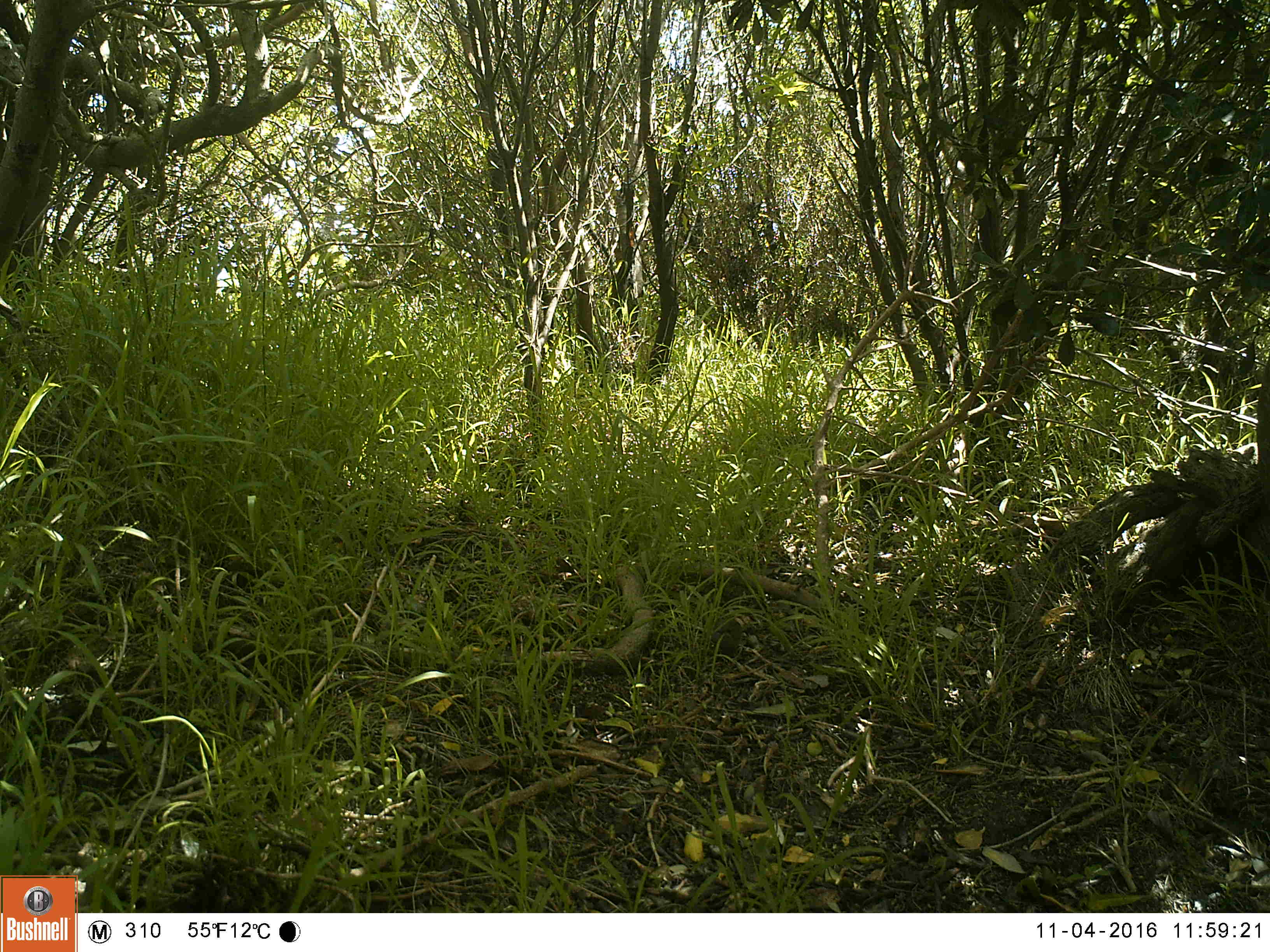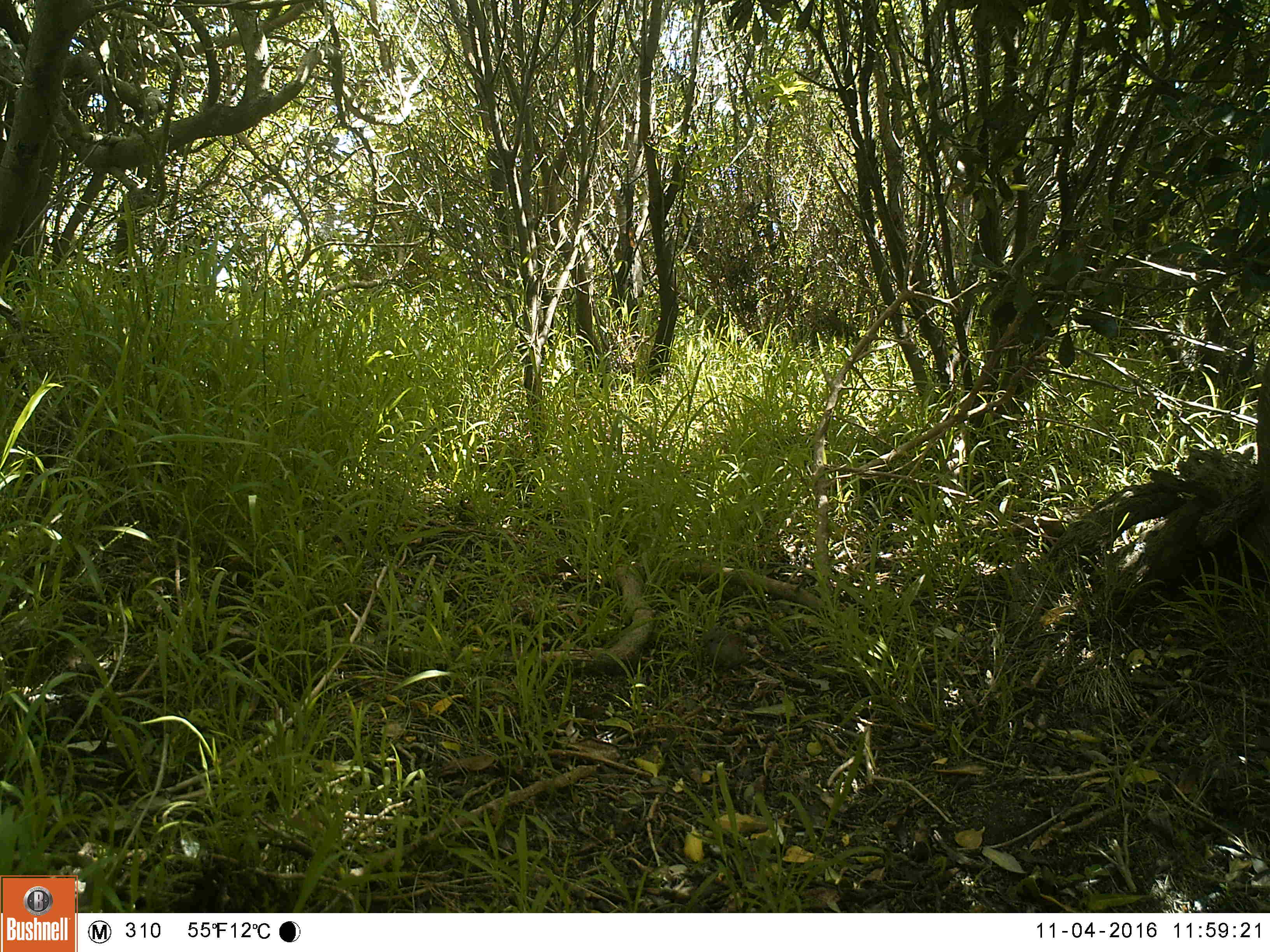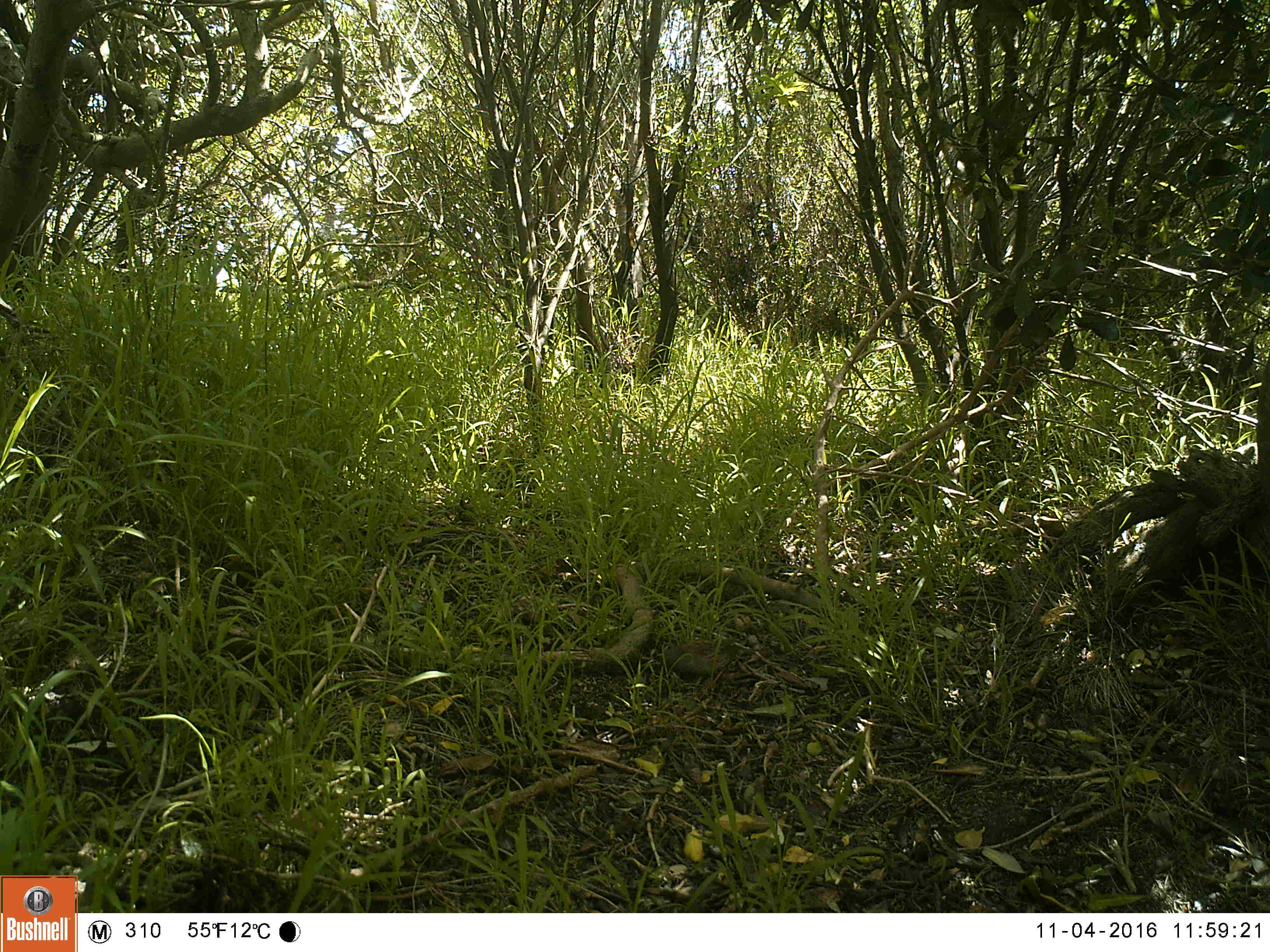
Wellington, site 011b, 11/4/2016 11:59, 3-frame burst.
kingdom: Animalia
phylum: Chordata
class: Aves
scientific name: Aves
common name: bird